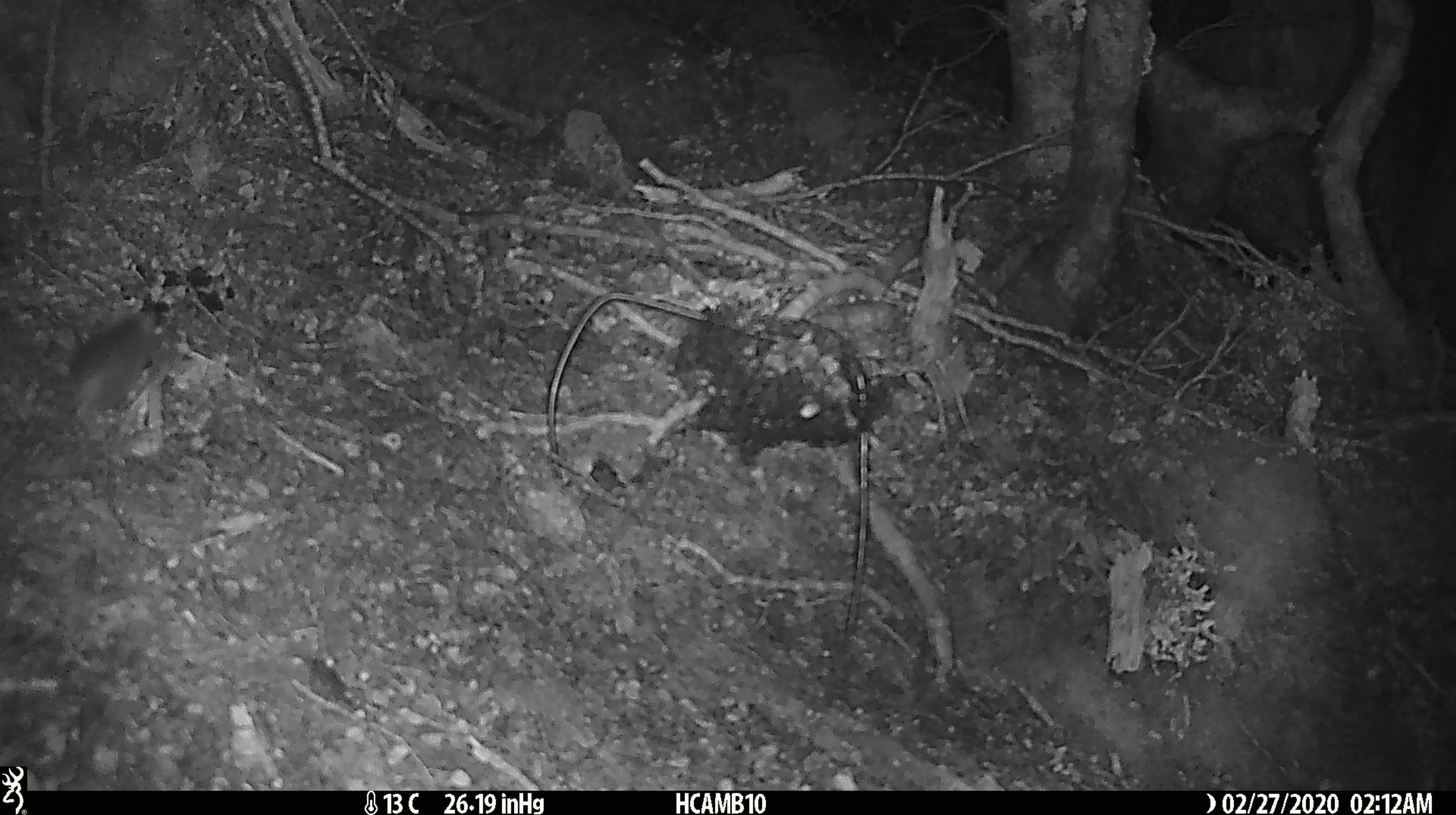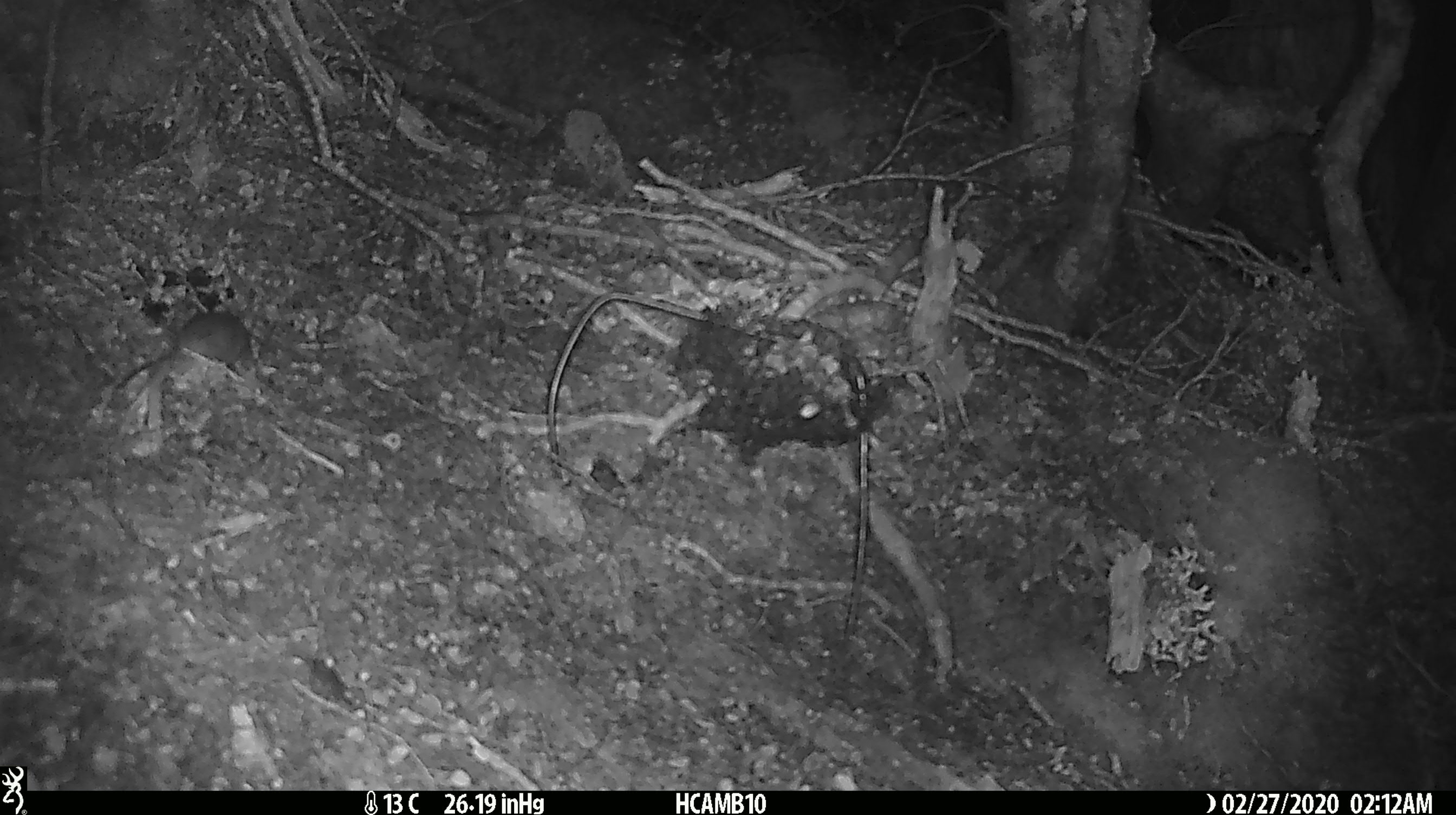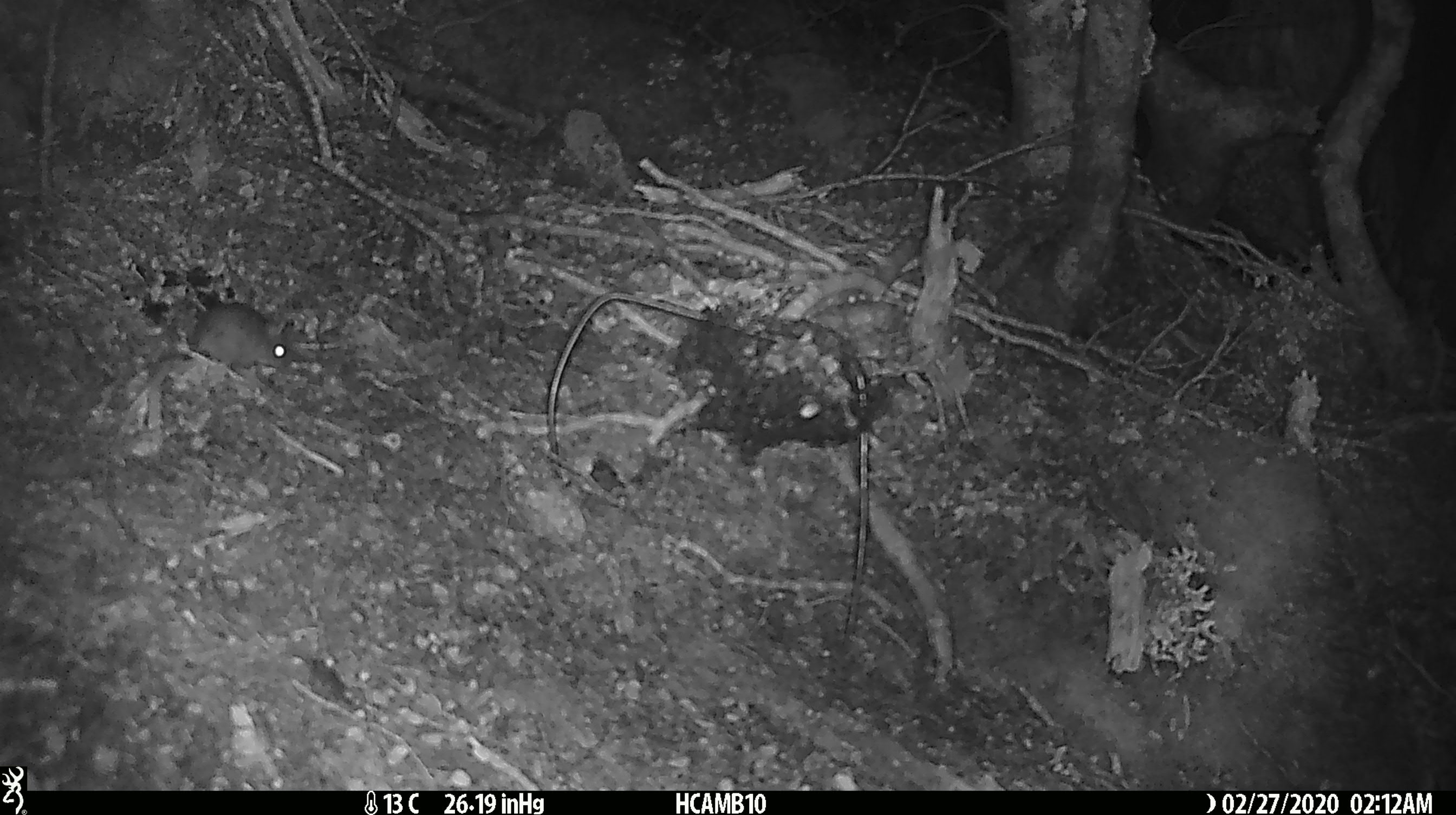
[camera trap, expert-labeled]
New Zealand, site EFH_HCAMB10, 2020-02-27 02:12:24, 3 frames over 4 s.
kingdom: Animalia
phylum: Chordata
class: Mammalia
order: Rodentia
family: Muridae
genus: Mus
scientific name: Mus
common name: mouse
Mouse (Mus).